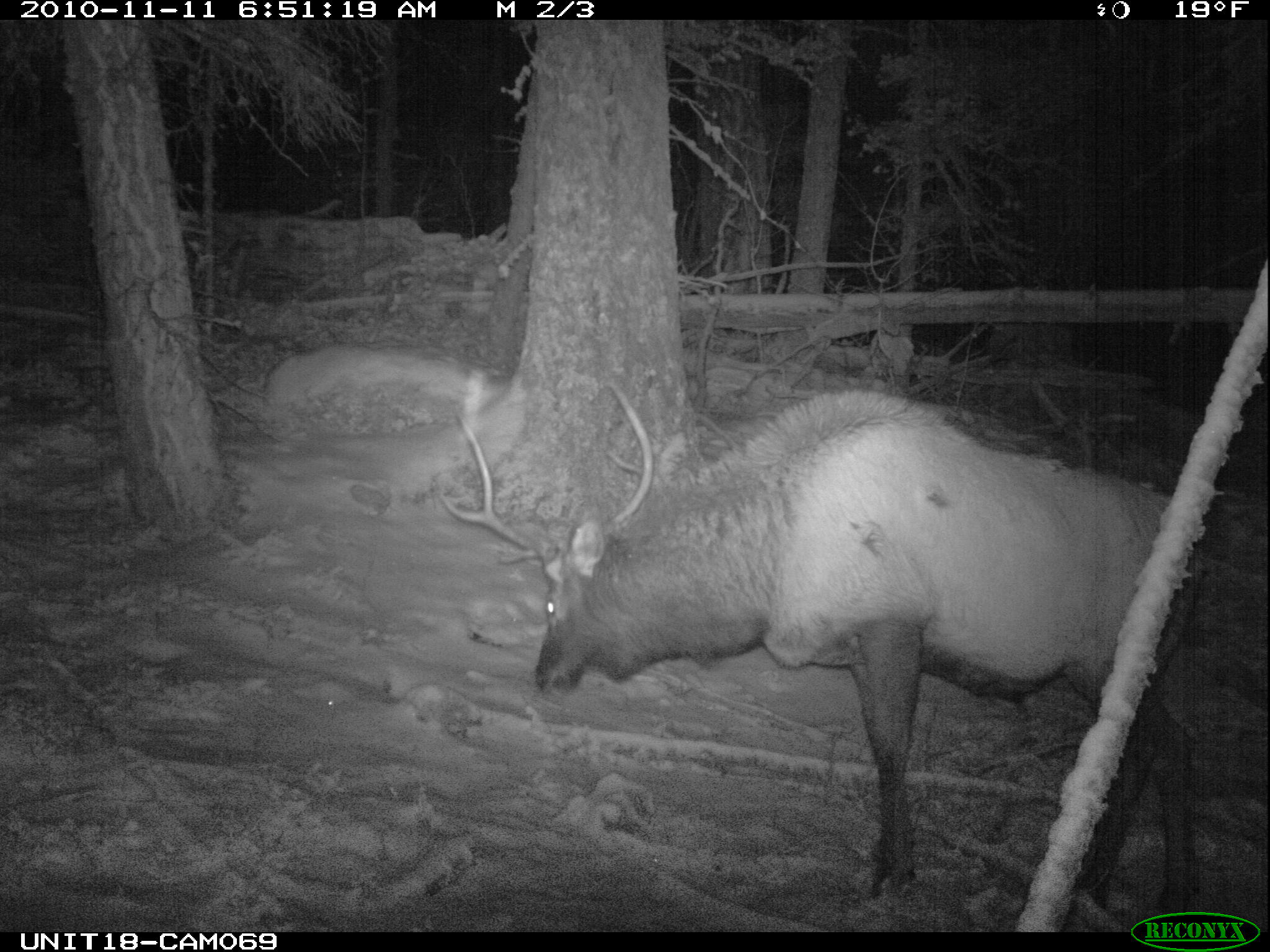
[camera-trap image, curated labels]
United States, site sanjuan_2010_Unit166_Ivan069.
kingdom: Animalia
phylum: Chordata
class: Mammalia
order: Artiodactyla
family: Cervidae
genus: Cervus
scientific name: Cervus elaphus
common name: red deer